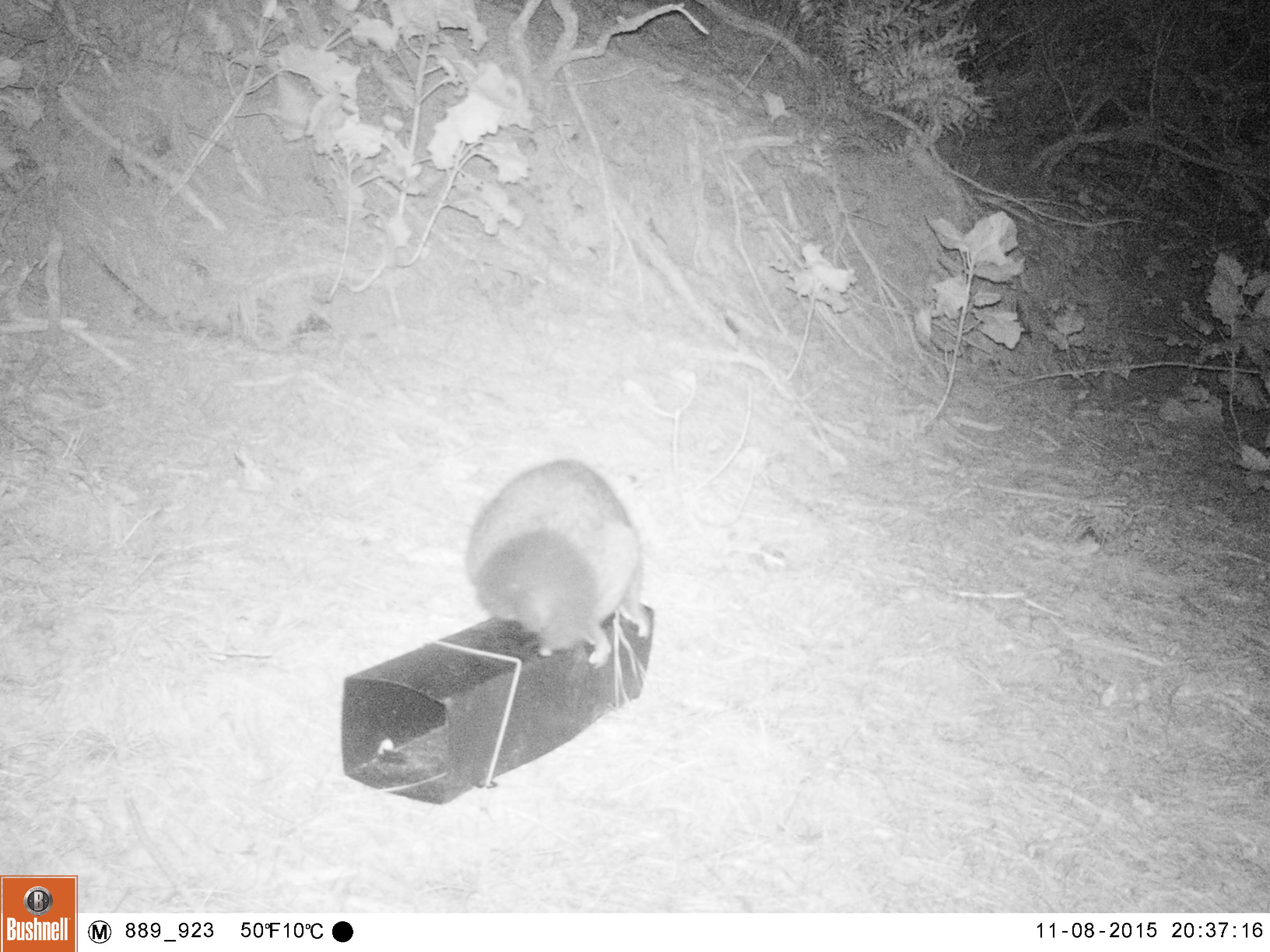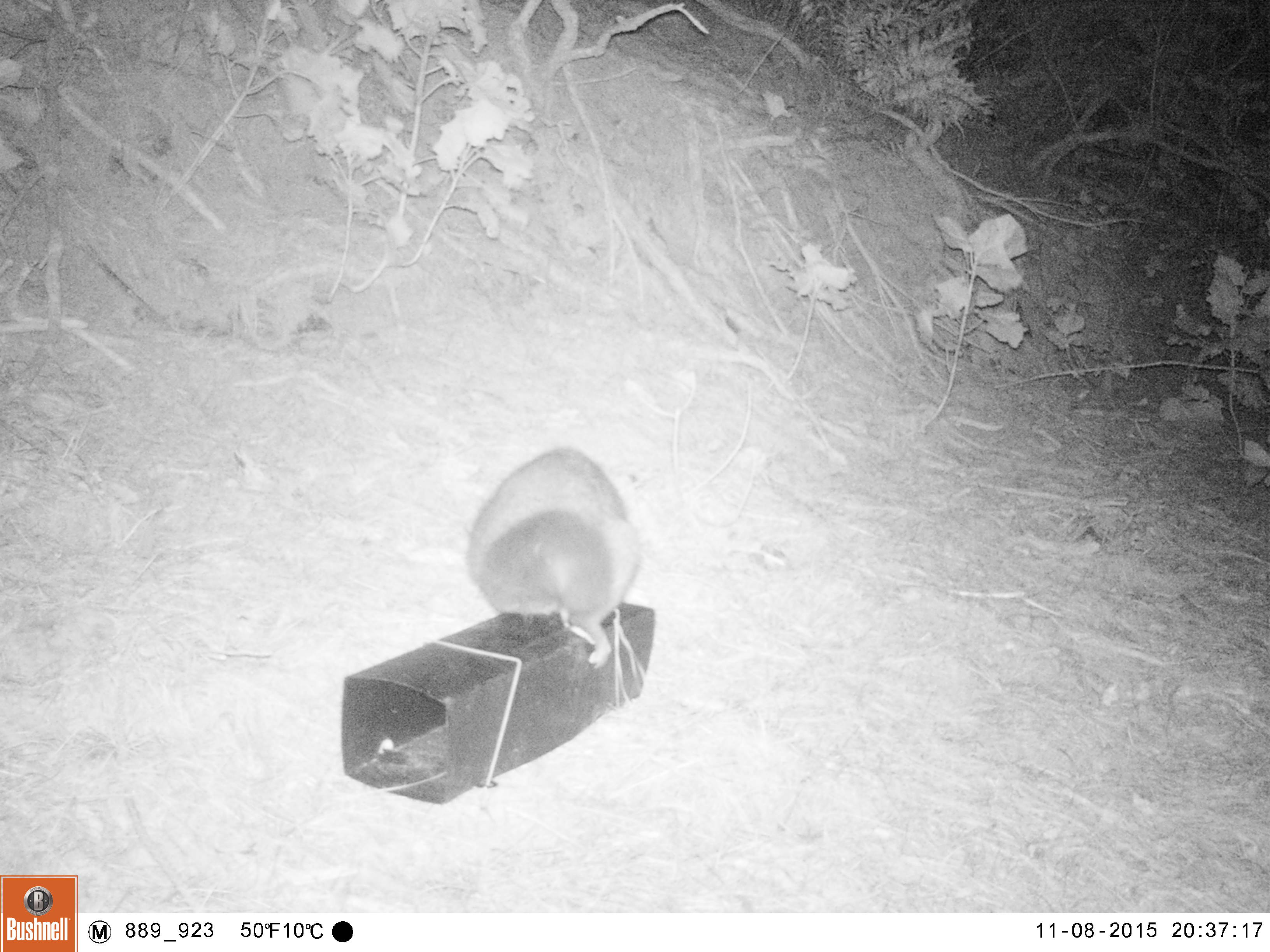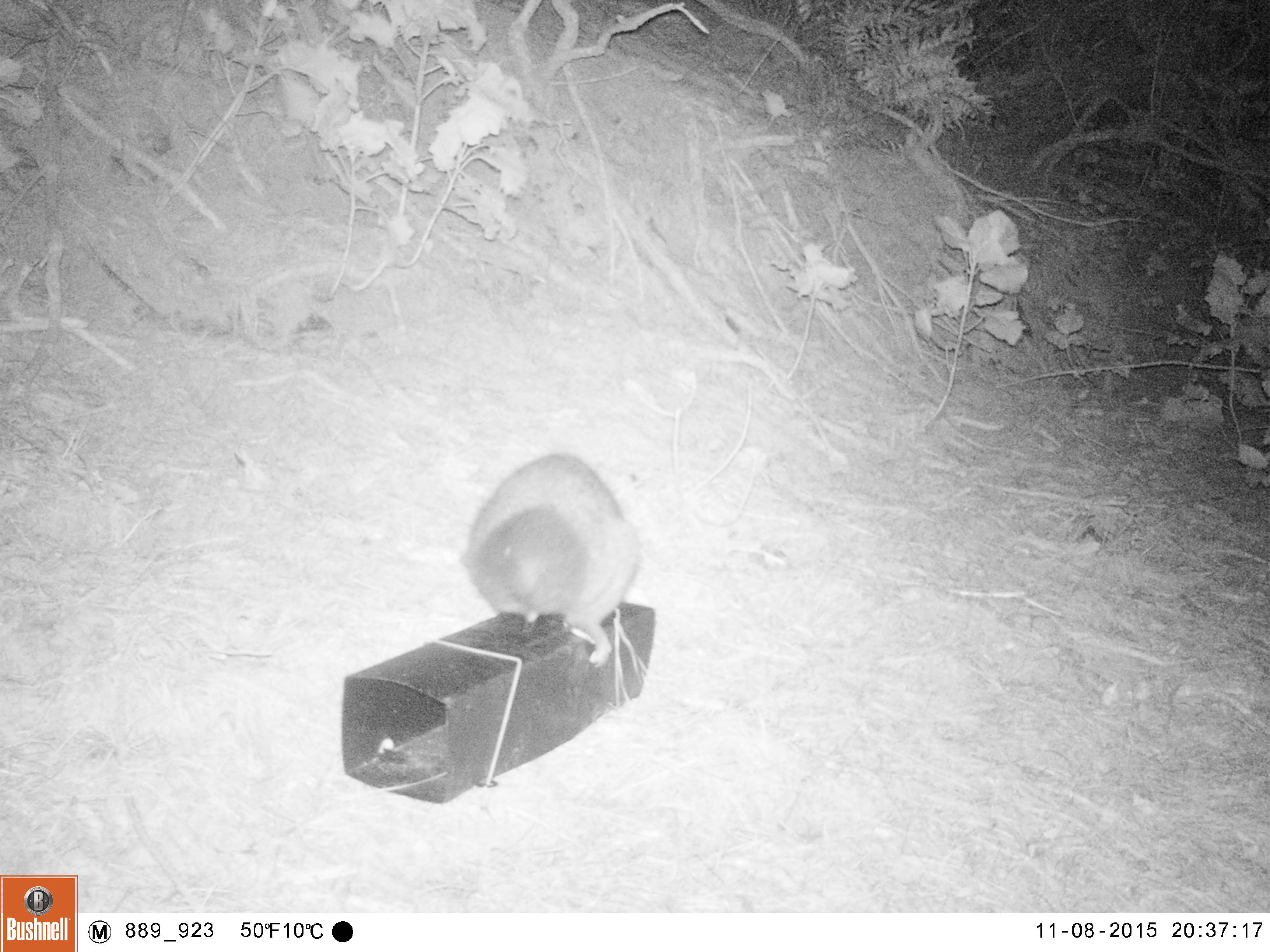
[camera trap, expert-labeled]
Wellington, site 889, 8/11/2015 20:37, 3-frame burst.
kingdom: Animalia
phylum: Chordata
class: Mammalia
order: Didelphimorphia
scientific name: Didelphimorphia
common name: possum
Possum (Didelphimorphia).